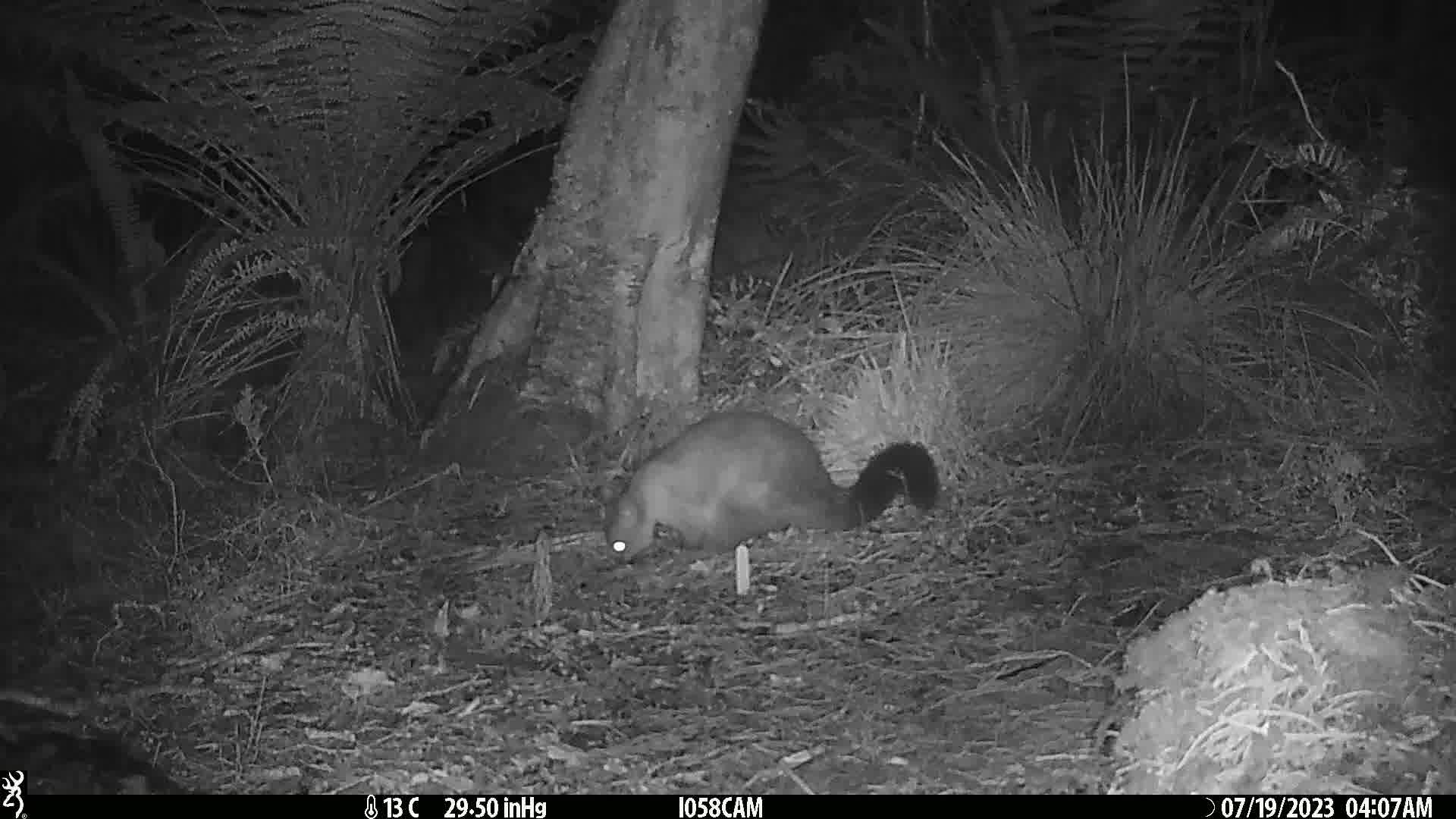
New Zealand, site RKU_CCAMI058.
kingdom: Animalia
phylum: Chordata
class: Mammalia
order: Diprotodontia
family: Phalangeridae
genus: Trichosurus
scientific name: Trichosurus vulpecula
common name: common brushtail possum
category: possum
Possum (common brushtail possum) (Trichosurus vulpecula).